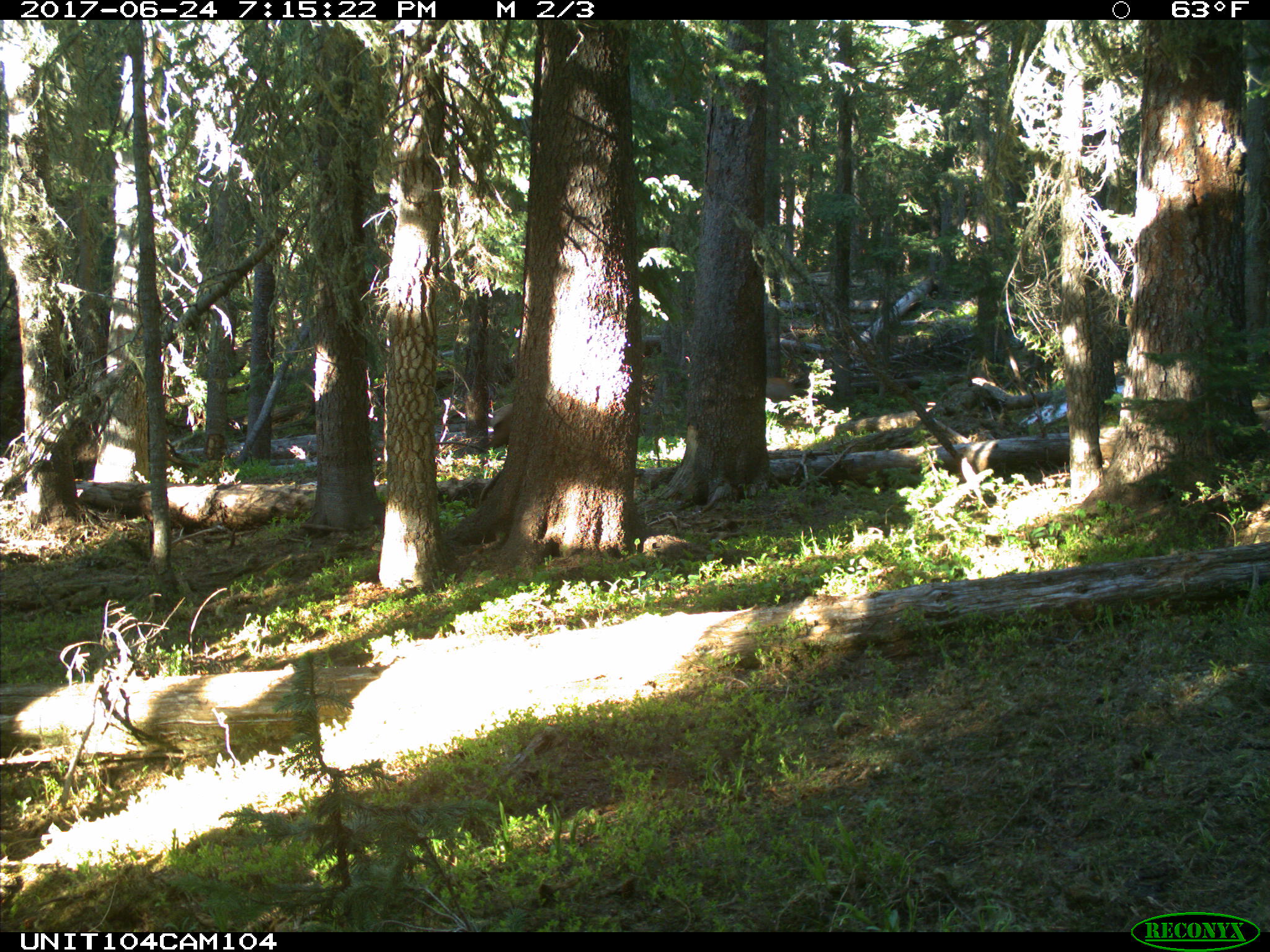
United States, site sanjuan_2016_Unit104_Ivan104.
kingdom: Animalia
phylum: Chordata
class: Mammalia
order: Artiodactyla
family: Cervidae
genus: Cervus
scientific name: Cervus elaphus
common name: red deer